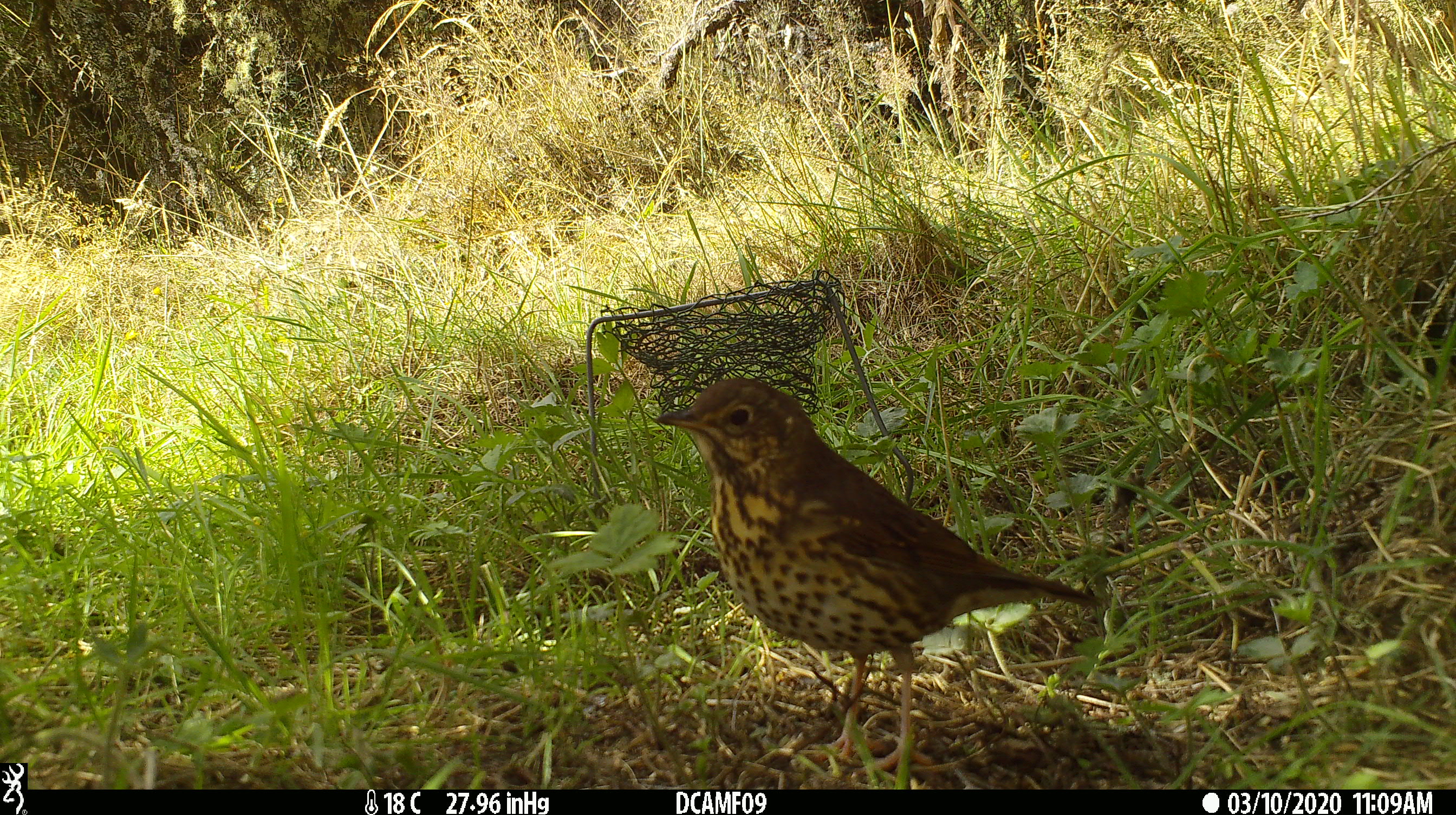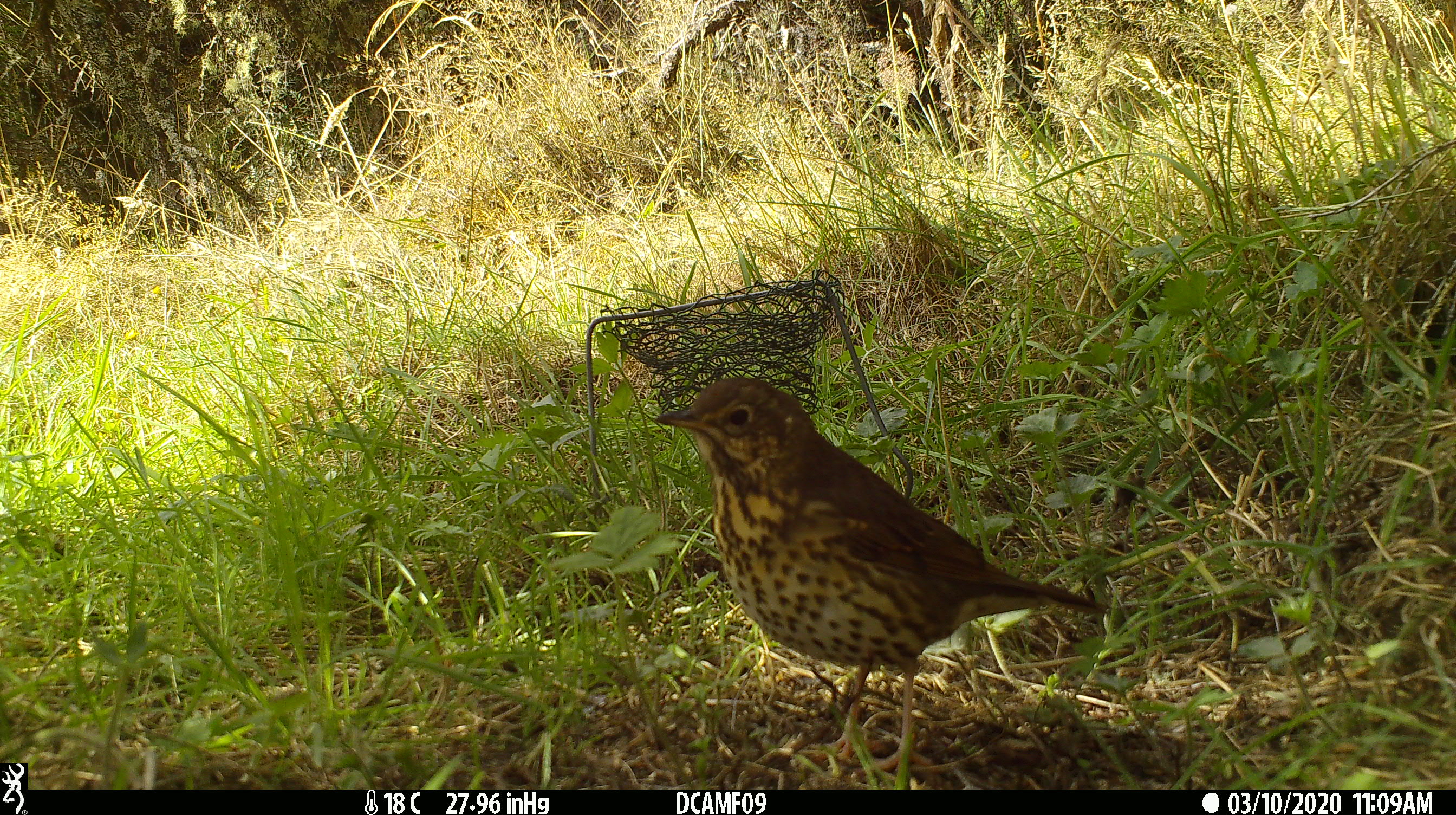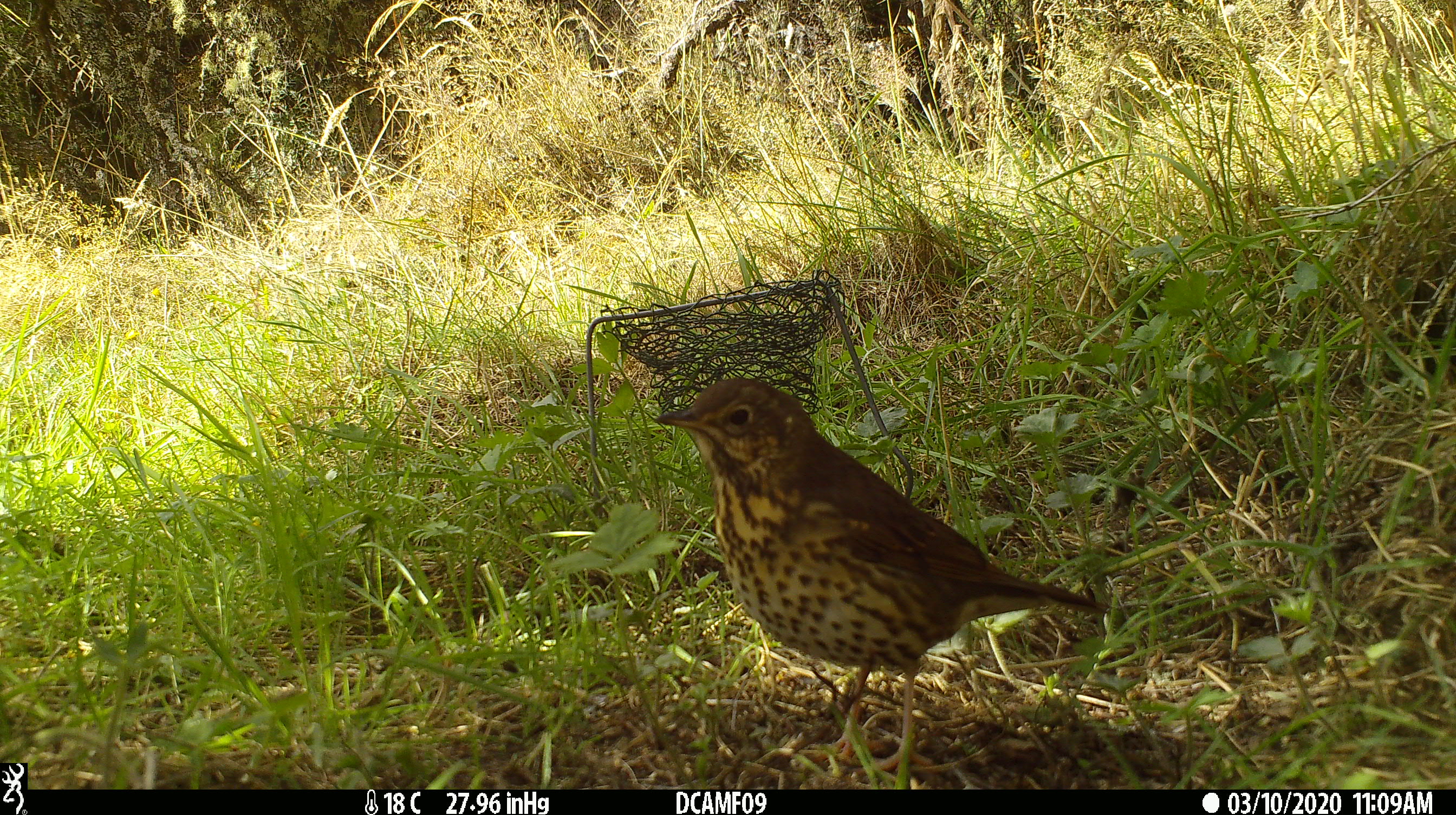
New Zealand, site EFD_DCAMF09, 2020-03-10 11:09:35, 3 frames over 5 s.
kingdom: Animalia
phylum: Chordata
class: Aves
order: Passeriformes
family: Turdidae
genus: Turdus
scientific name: Turdus philomelos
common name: song thrush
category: thrush